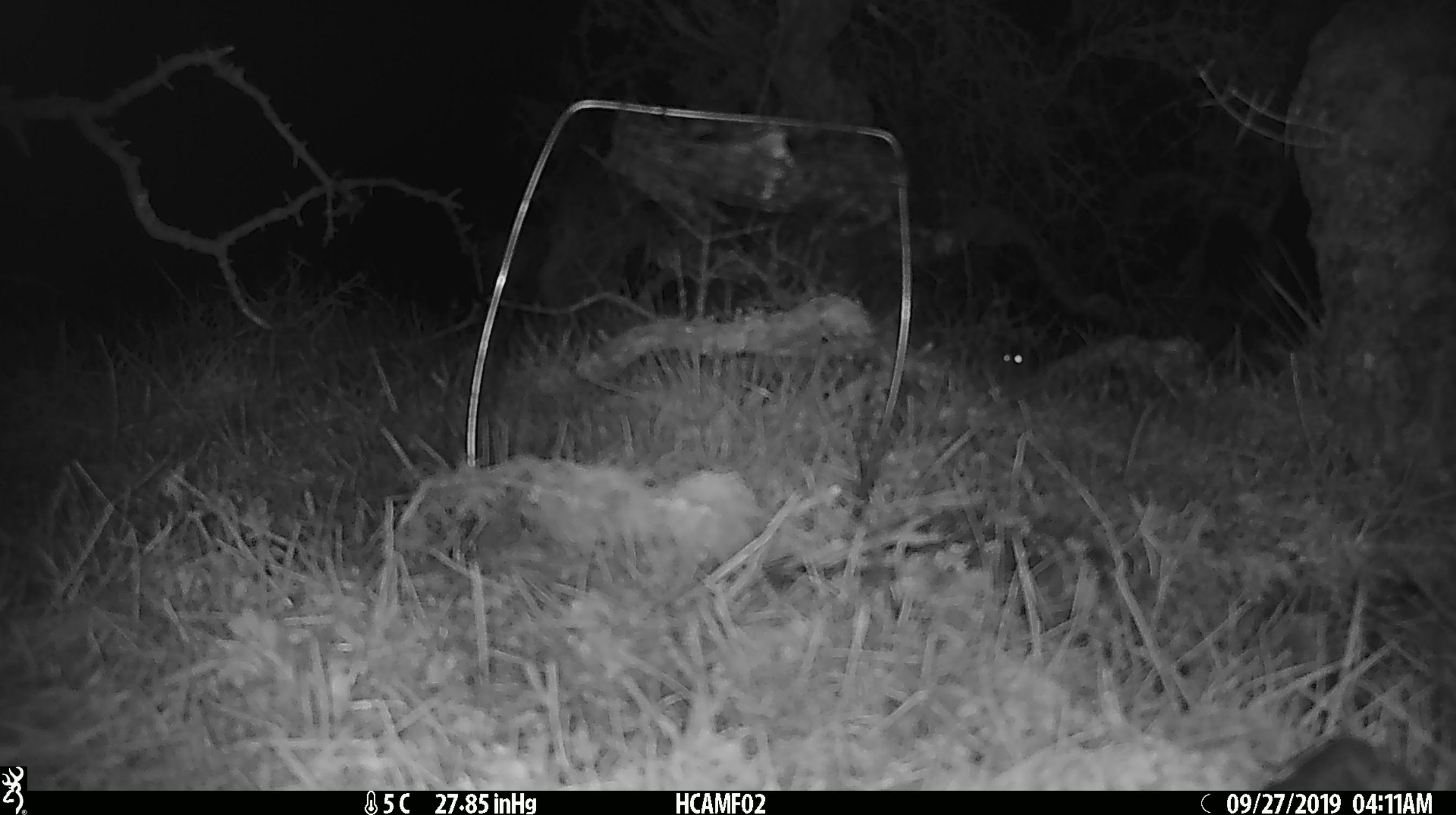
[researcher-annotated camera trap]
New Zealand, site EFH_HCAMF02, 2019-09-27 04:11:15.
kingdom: Animalia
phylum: Chordata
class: Mammalia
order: Rodentia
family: Muridae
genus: Mus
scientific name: Mus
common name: mouse